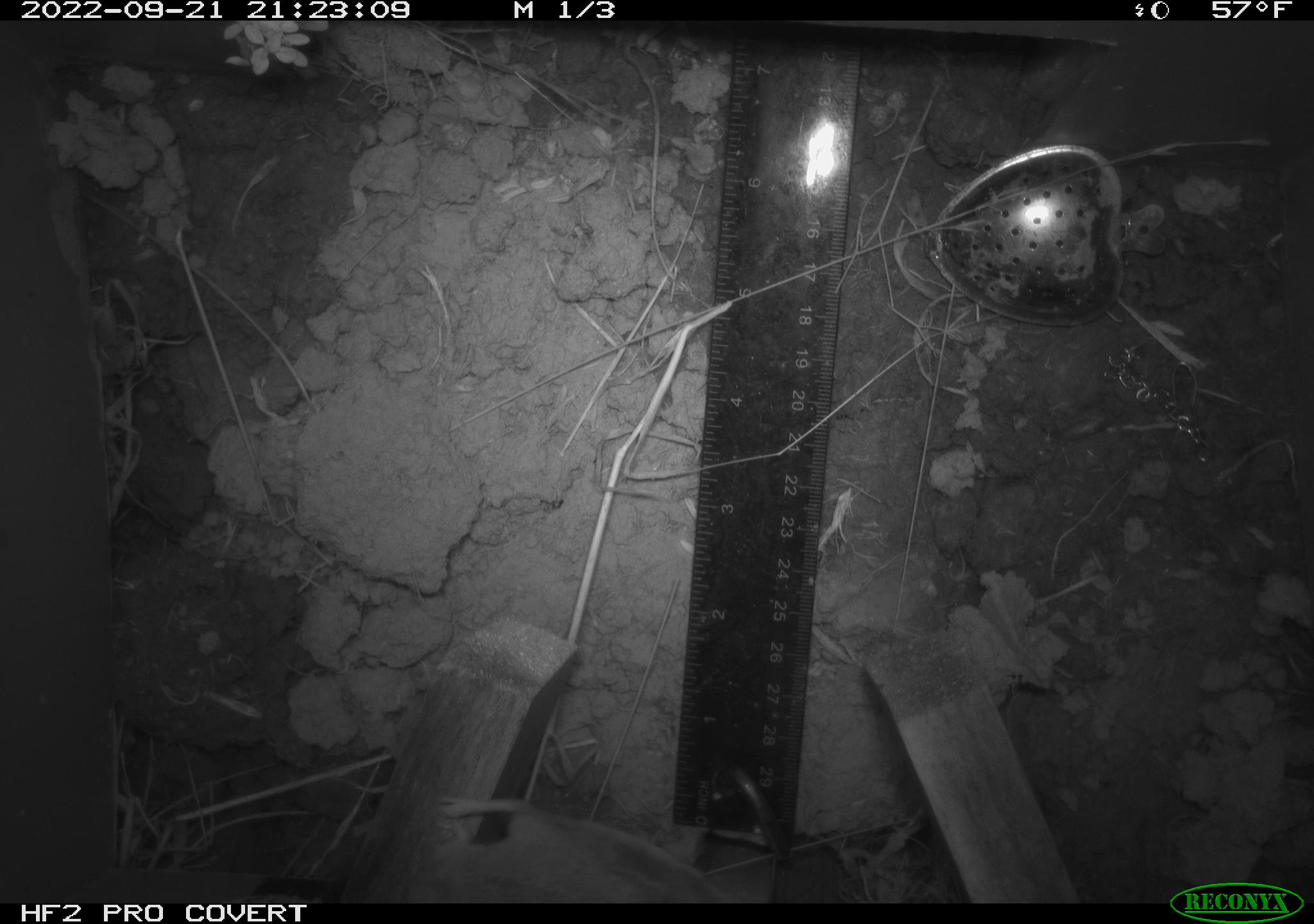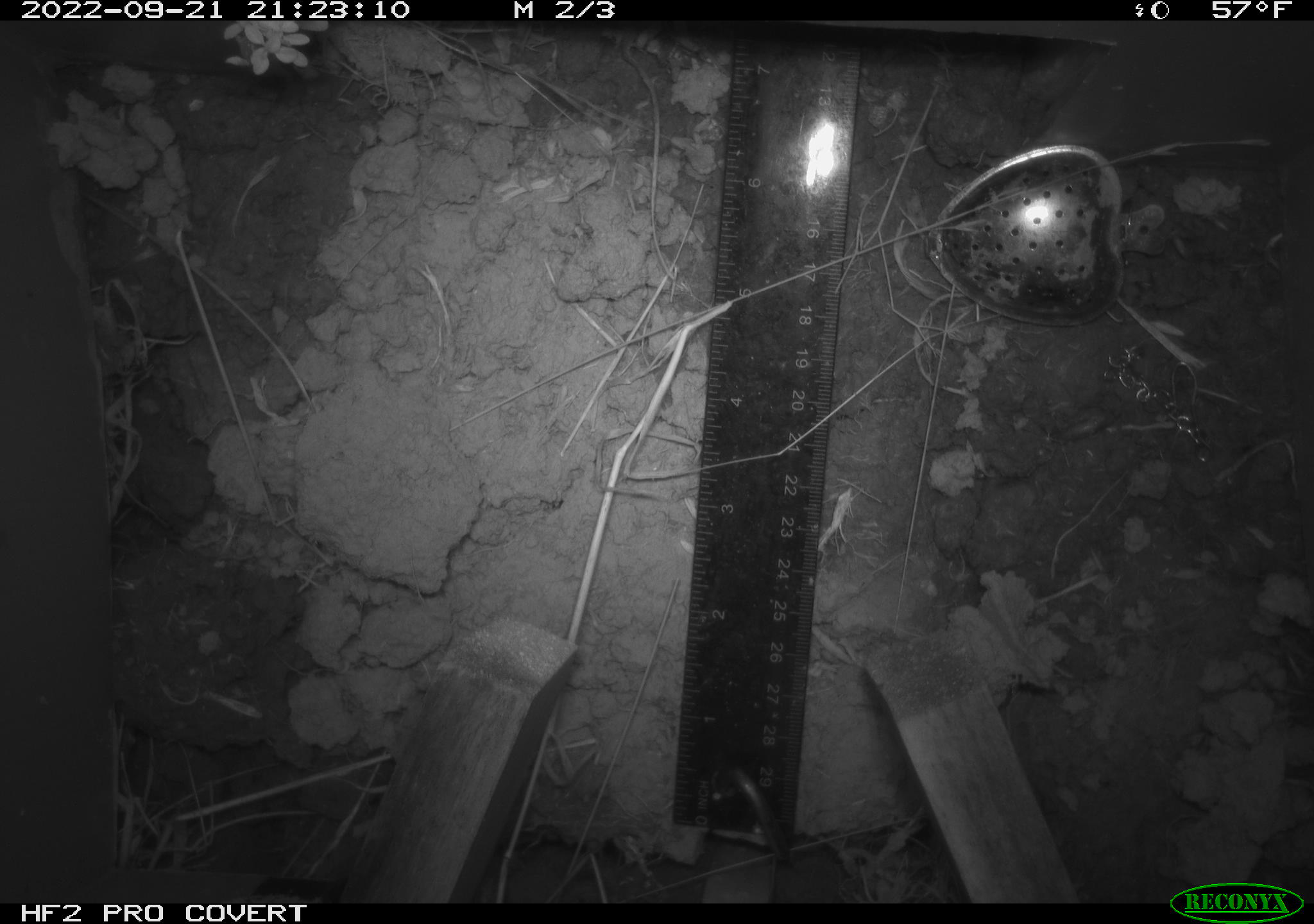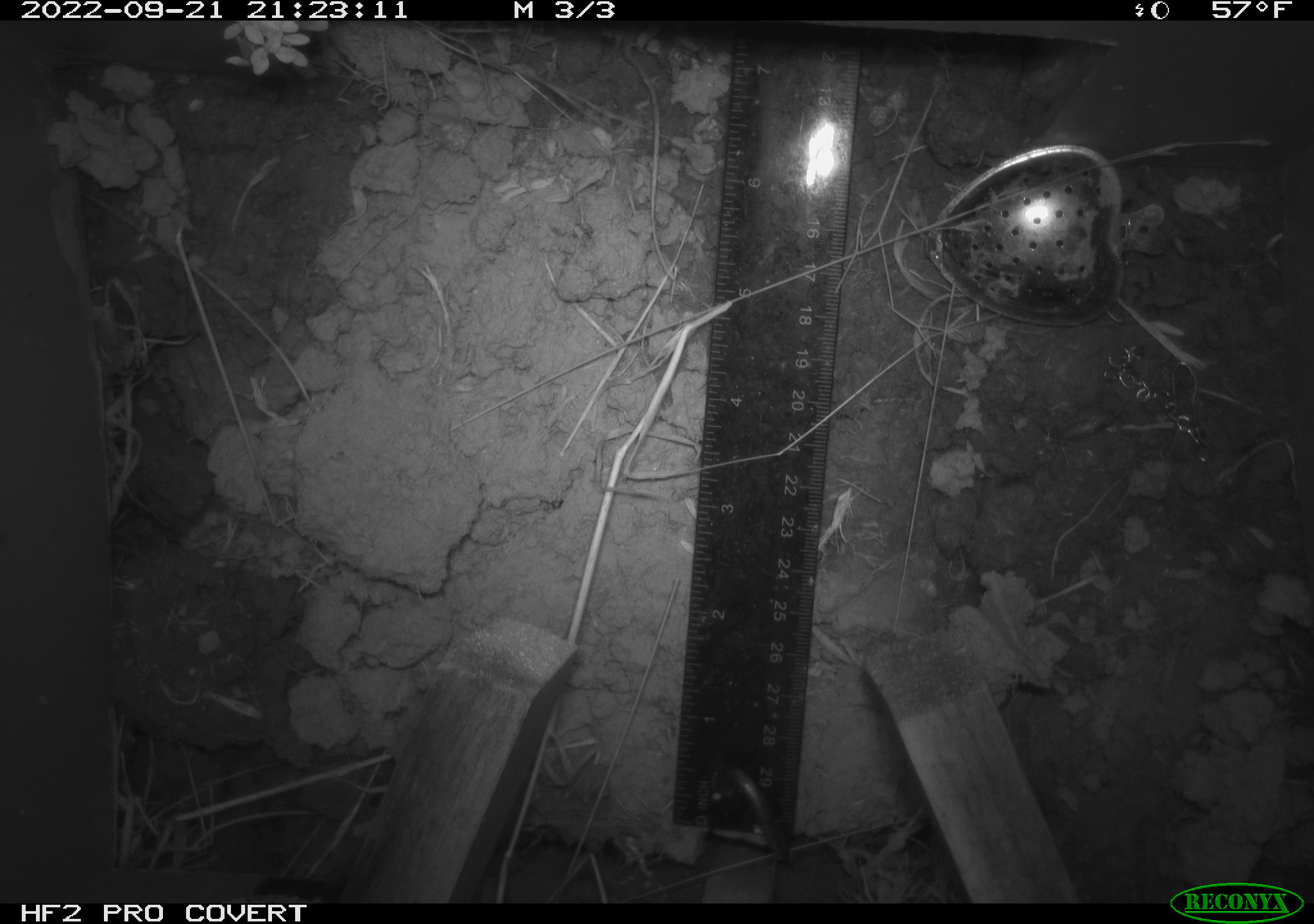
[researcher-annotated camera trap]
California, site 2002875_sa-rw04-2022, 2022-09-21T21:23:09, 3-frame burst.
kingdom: Animalia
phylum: Chordata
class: Mammalia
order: Rodentia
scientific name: Rodentia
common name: mouse species